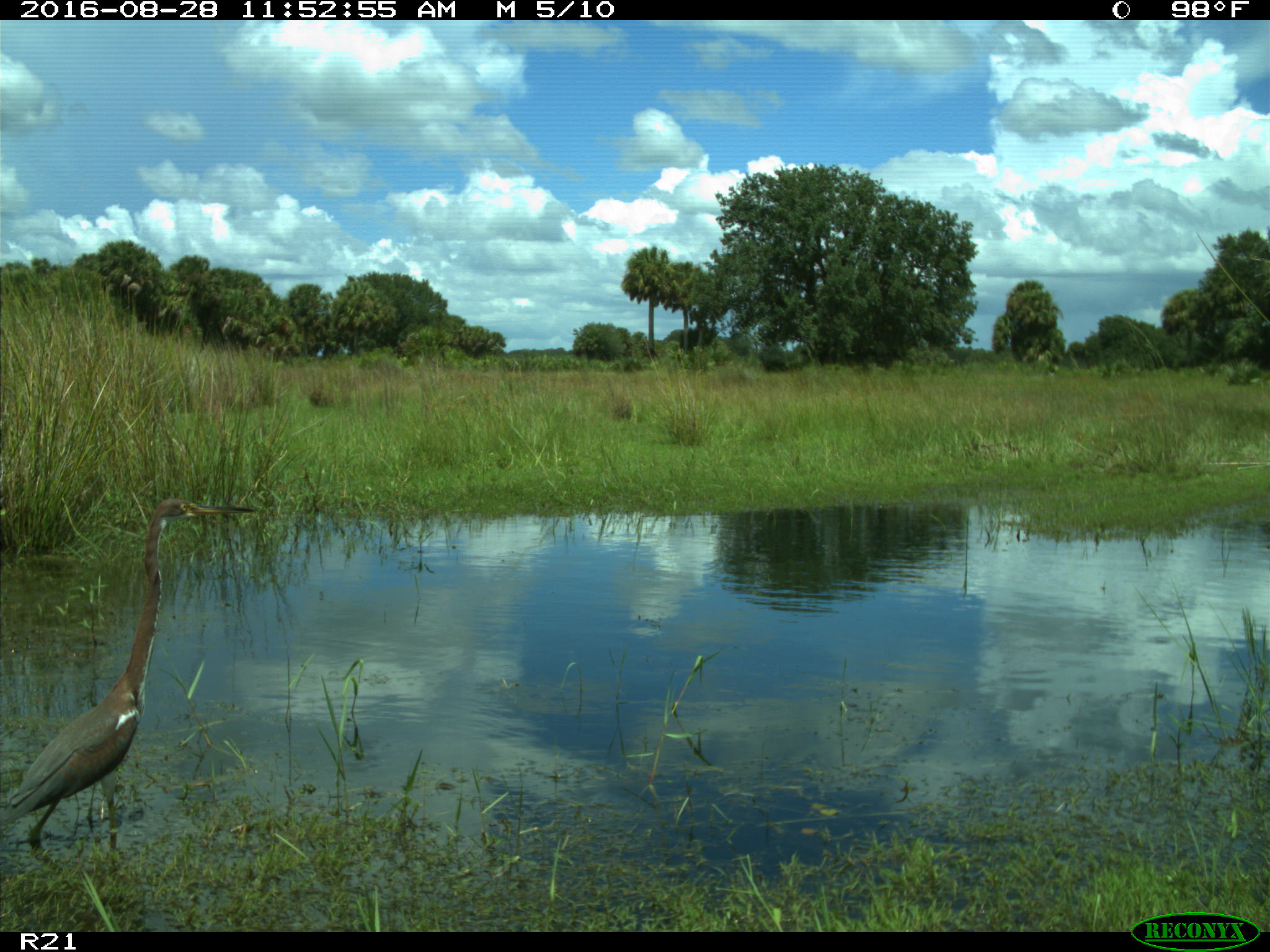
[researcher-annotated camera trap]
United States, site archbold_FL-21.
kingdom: Animalia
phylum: Chordata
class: Aves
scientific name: Aves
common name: birds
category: unidentified bird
Unidentified bird (birds) (Aves).